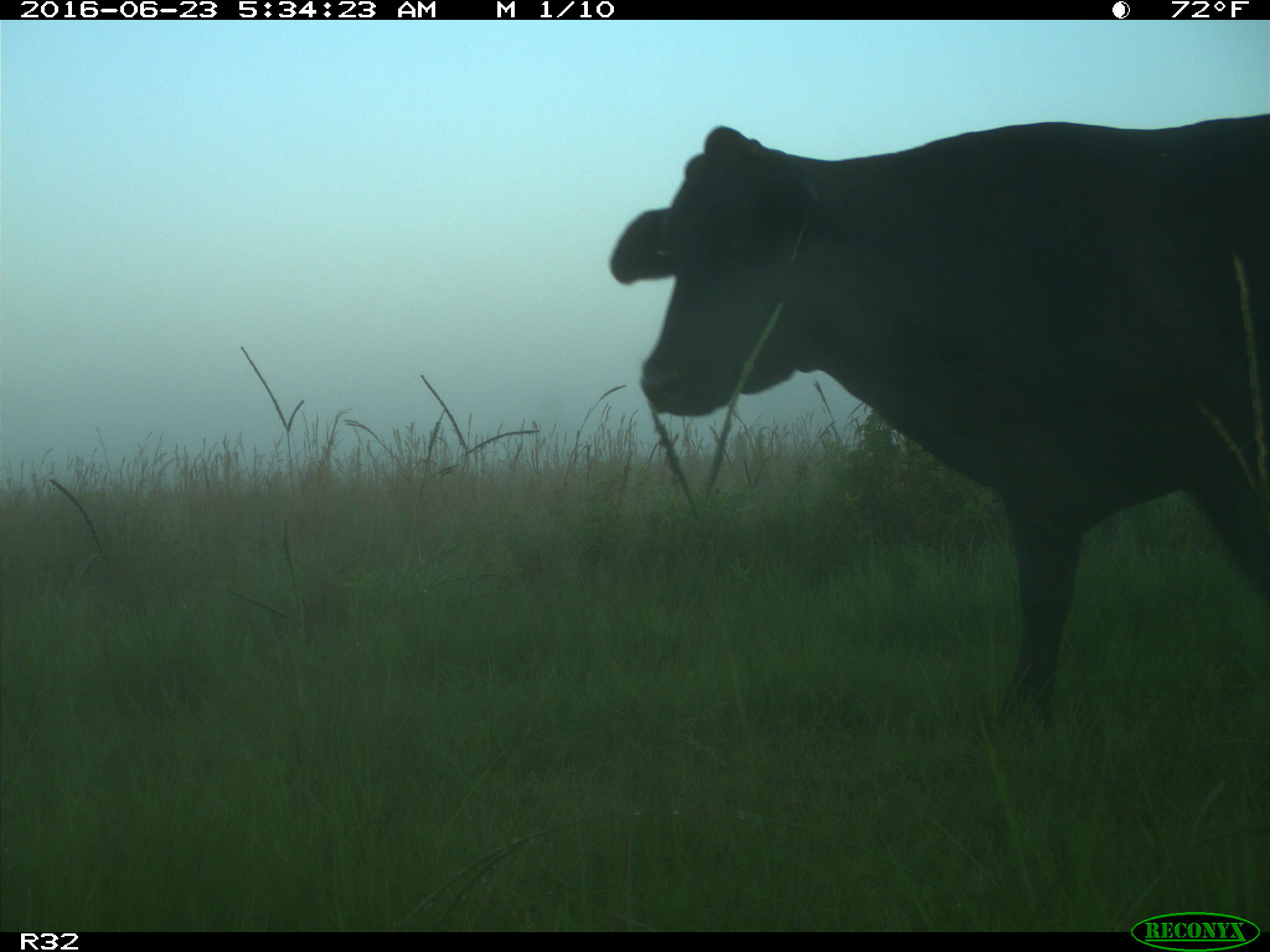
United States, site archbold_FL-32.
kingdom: Animalia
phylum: Chordata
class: Mammalia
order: Artiodactyla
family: Bovidae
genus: Bos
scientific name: Bos taurus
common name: domestic cow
Bos taurus (domestic cow).